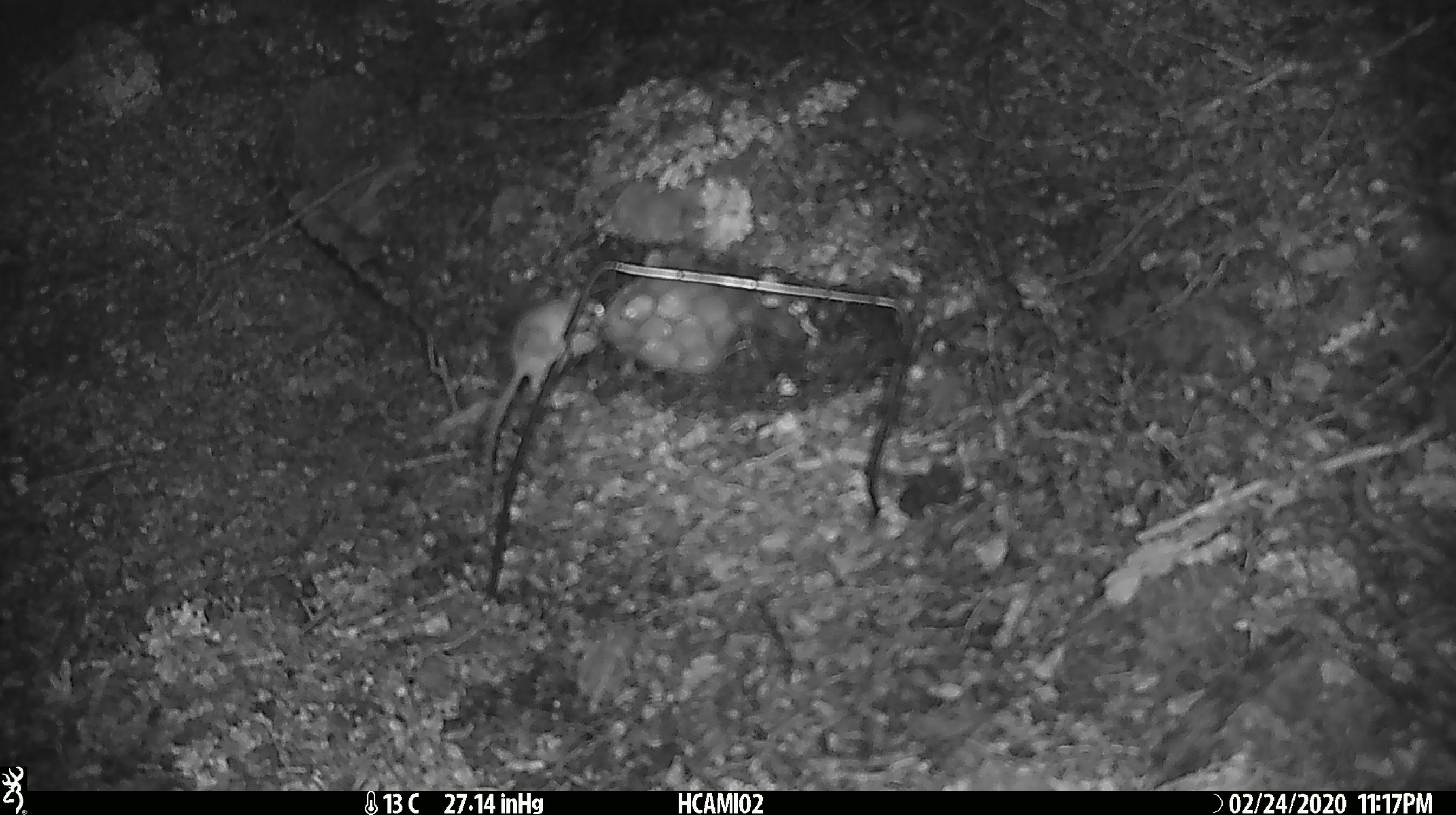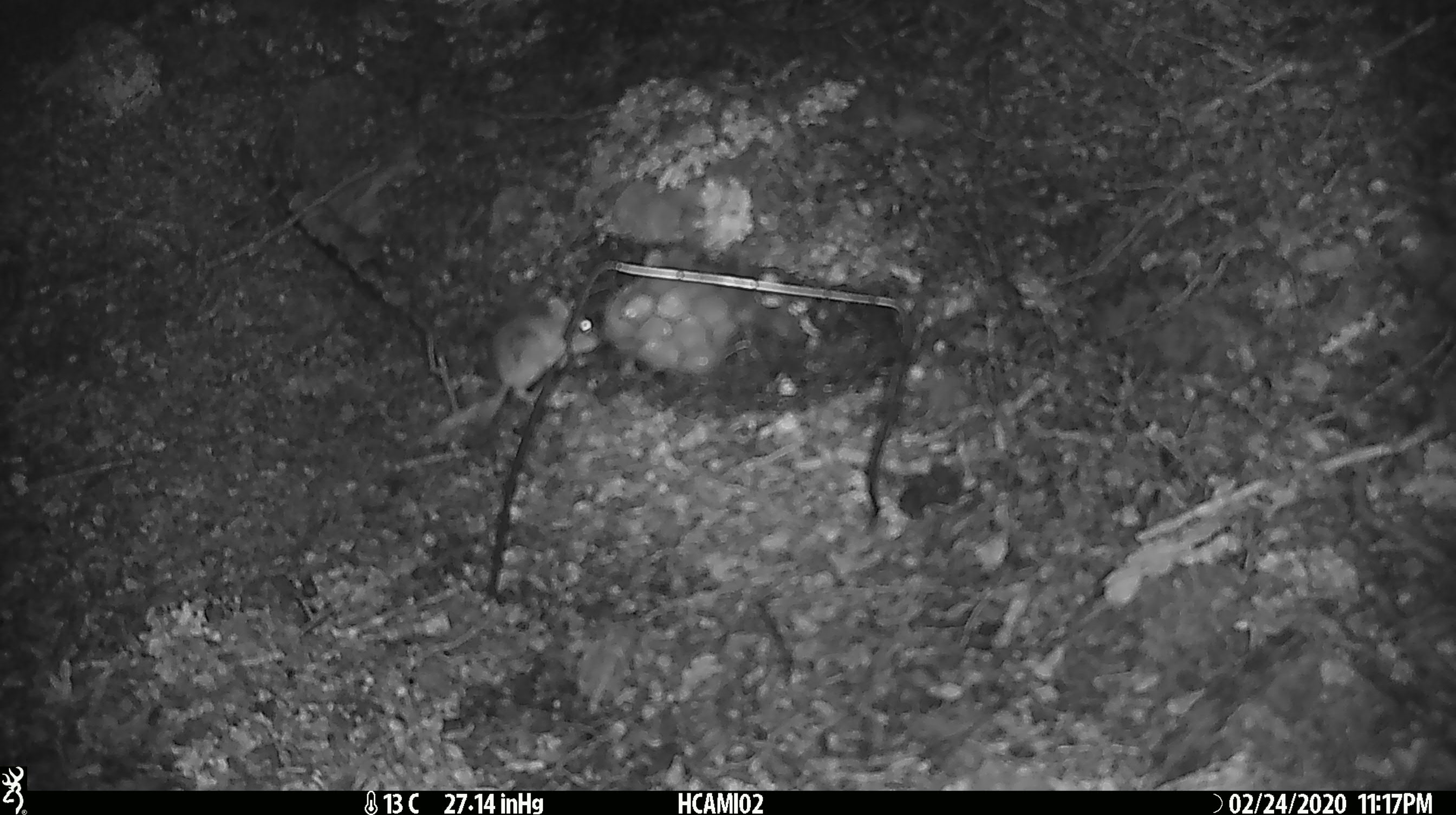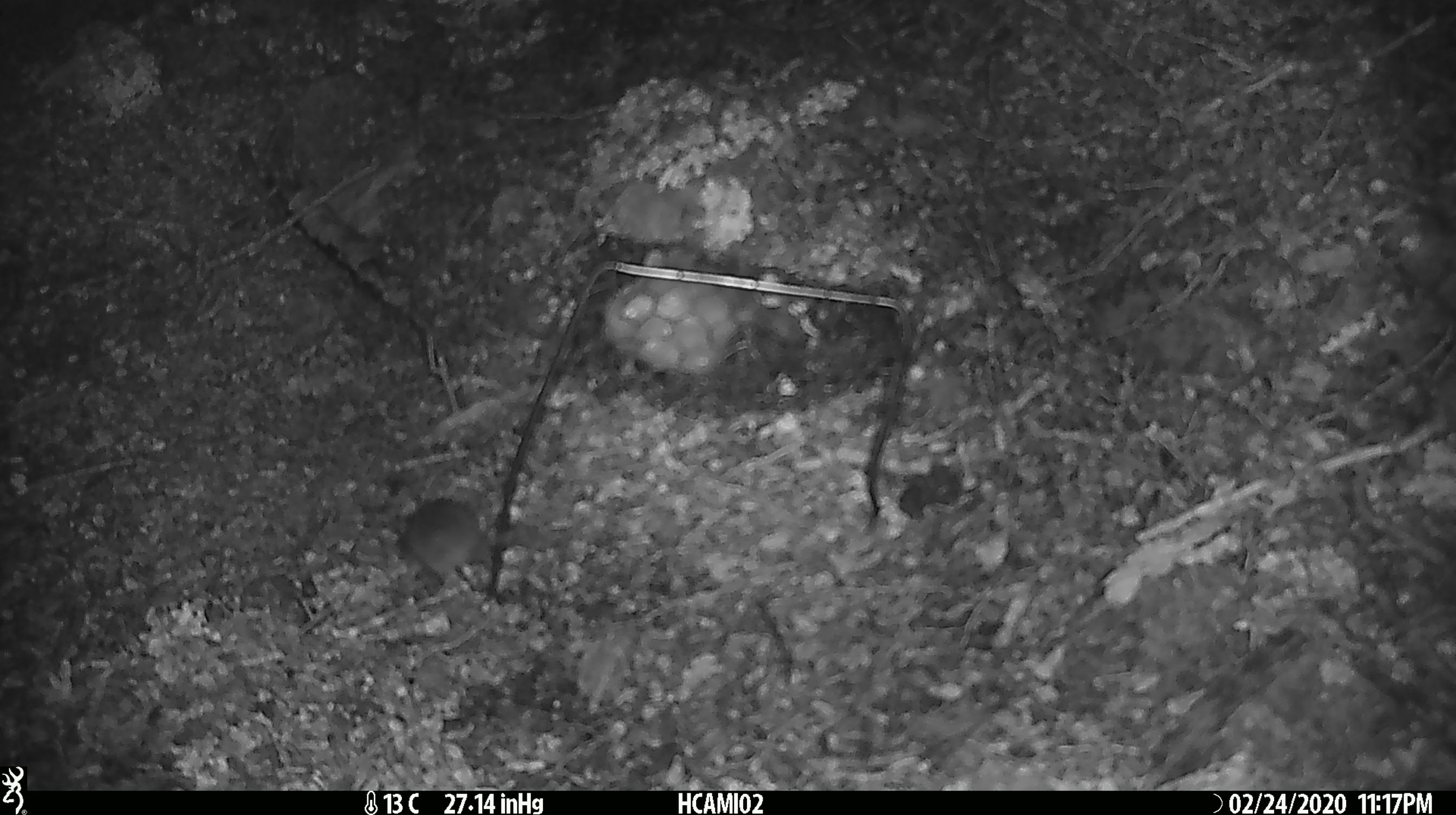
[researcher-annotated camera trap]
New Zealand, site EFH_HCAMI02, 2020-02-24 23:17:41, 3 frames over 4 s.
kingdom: Animalia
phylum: Chordata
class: Mammalia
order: Rodentia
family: Muridae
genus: Mus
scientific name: Mus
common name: mouse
Mouse (Mus).